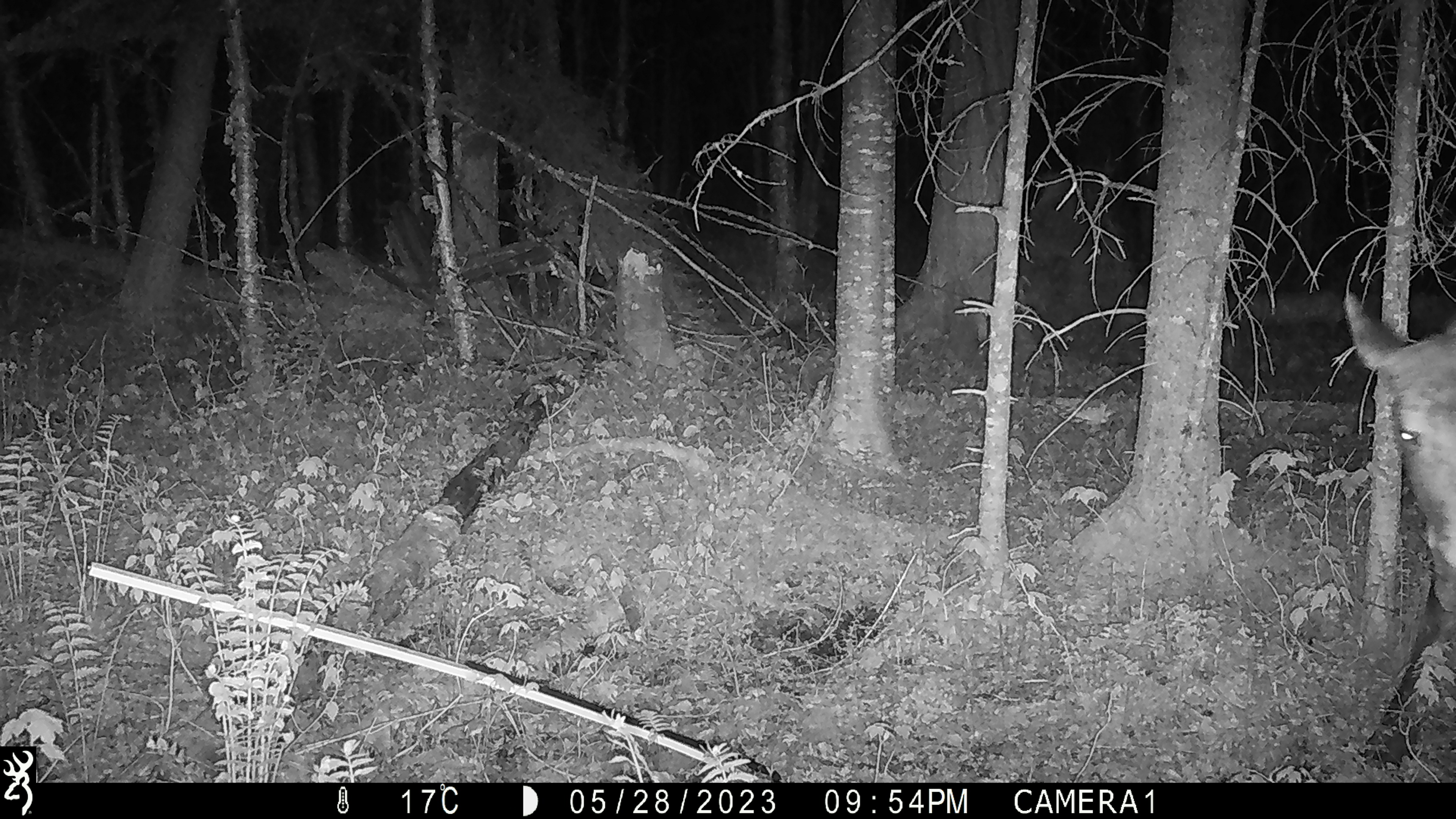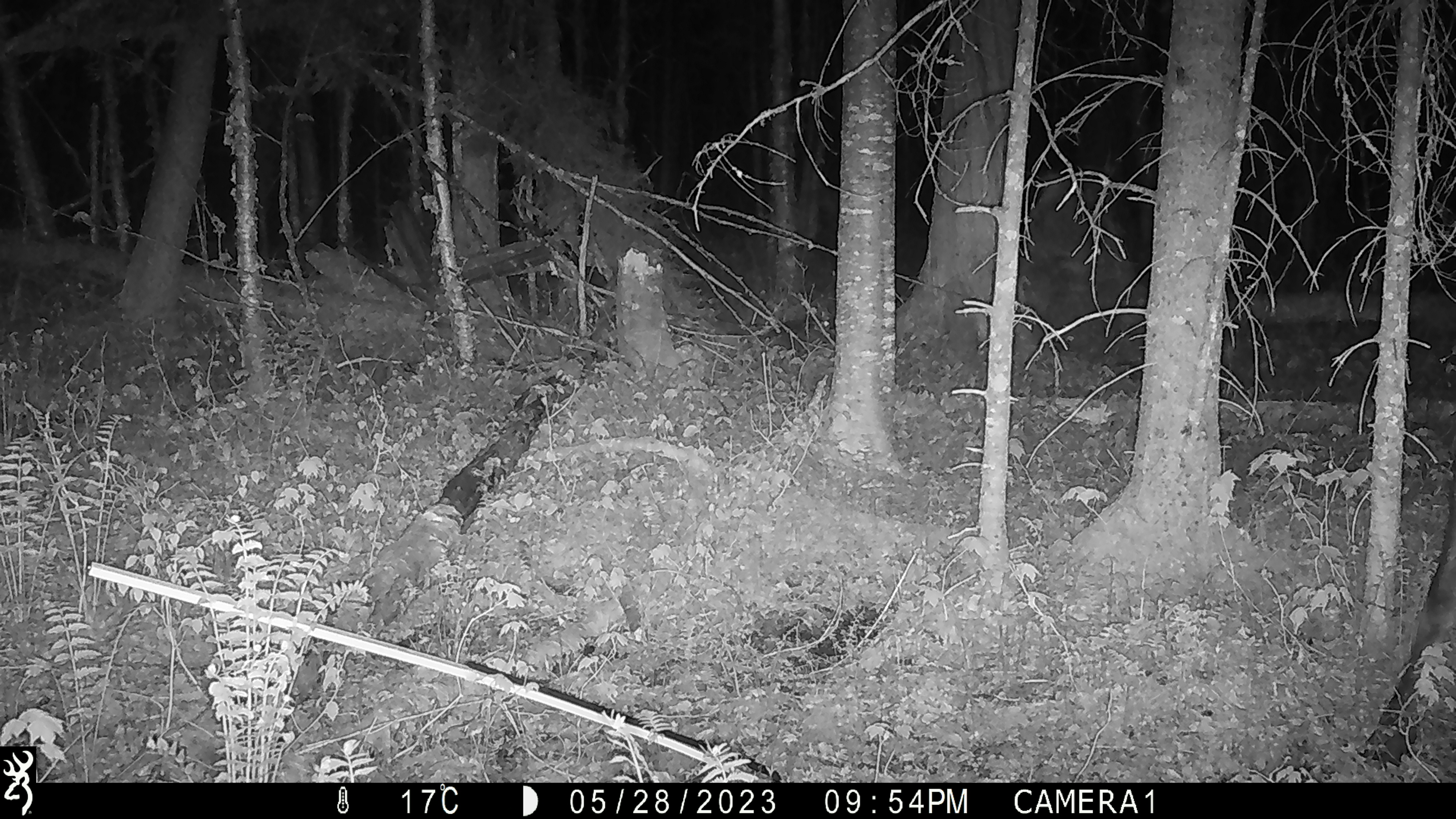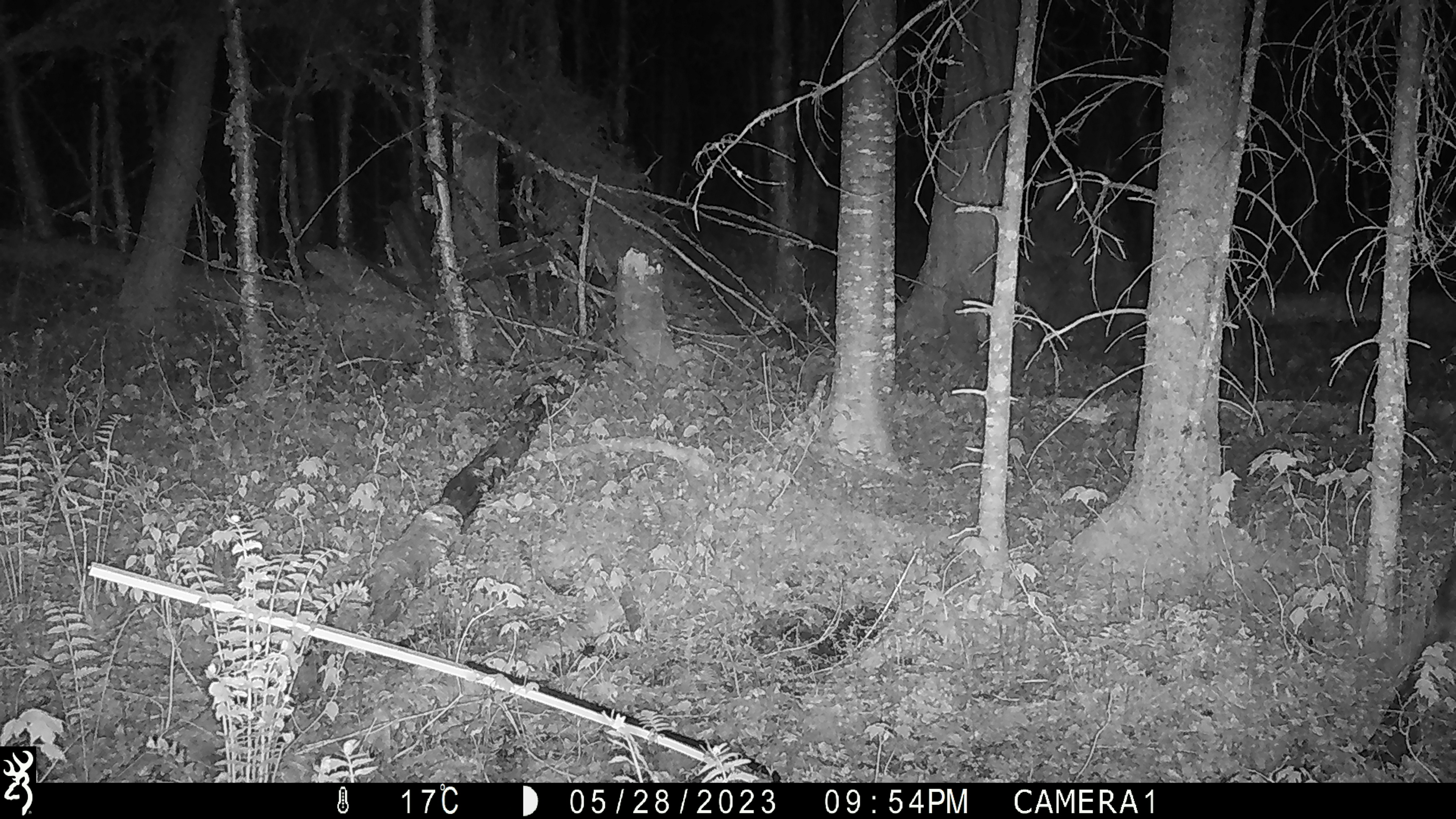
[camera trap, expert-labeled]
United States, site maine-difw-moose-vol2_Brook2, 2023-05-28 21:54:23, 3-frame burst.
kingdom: Animalia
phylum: Chordata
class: Mammalia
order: Artiodactyla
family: Cervidae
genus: Alces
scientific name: Alces alces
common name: moose